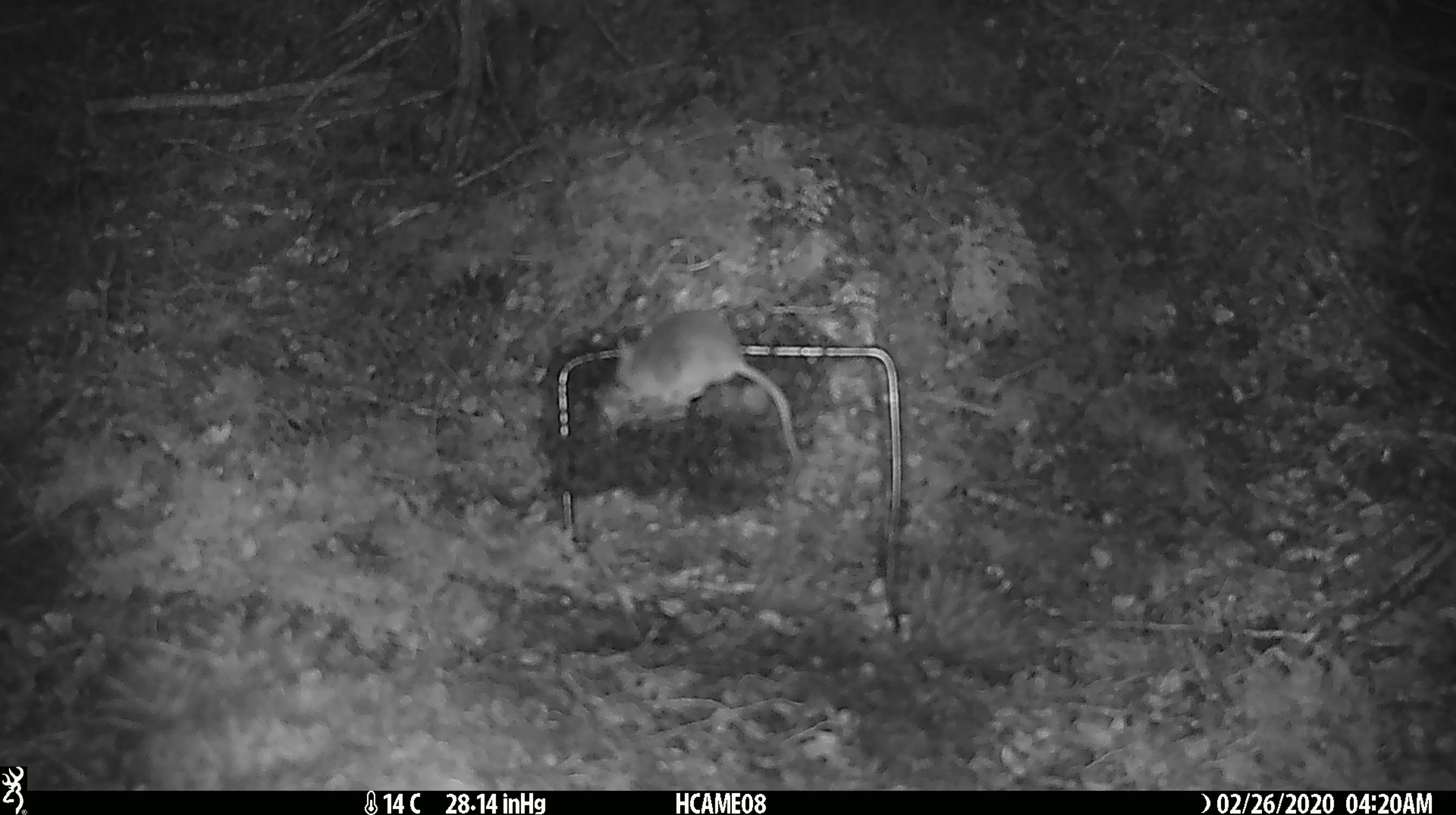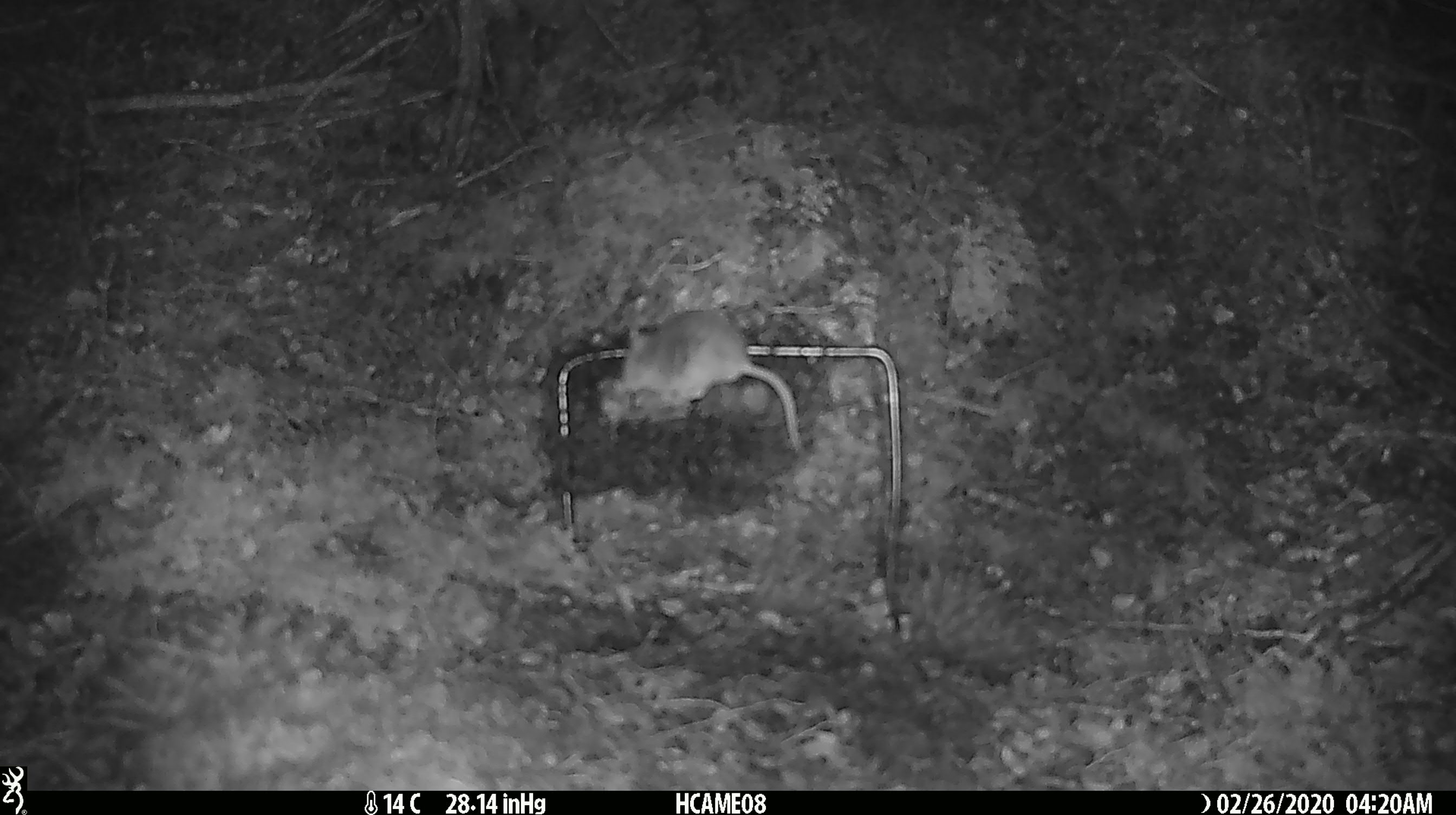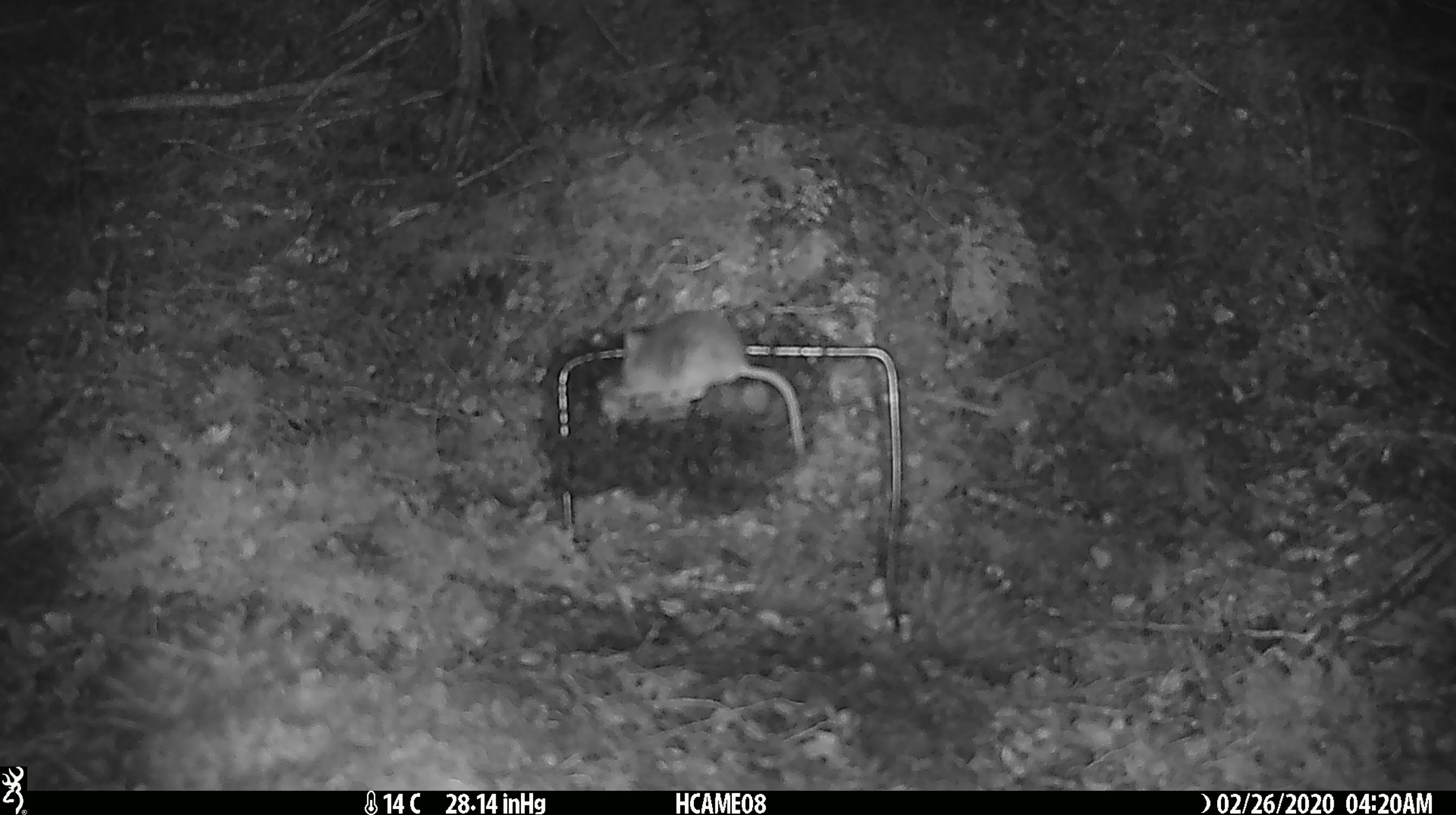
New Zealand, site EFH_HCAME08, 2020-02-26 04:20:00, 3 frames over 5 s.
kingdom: Animalia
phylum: Chordata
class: Mammalia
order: Rodentia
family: Muridae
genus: Mus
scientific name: Mus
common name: mouse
Mouse (Mus).